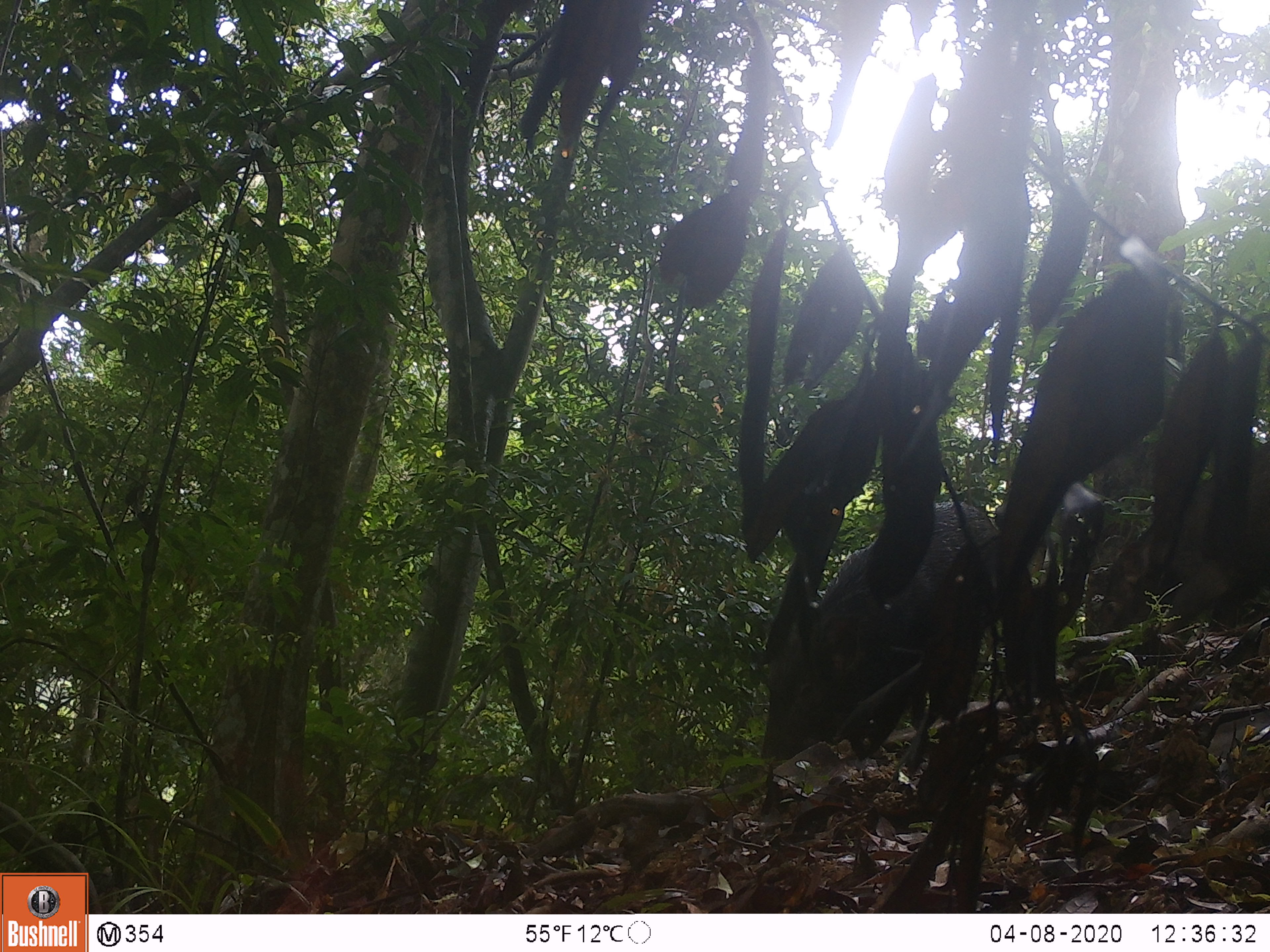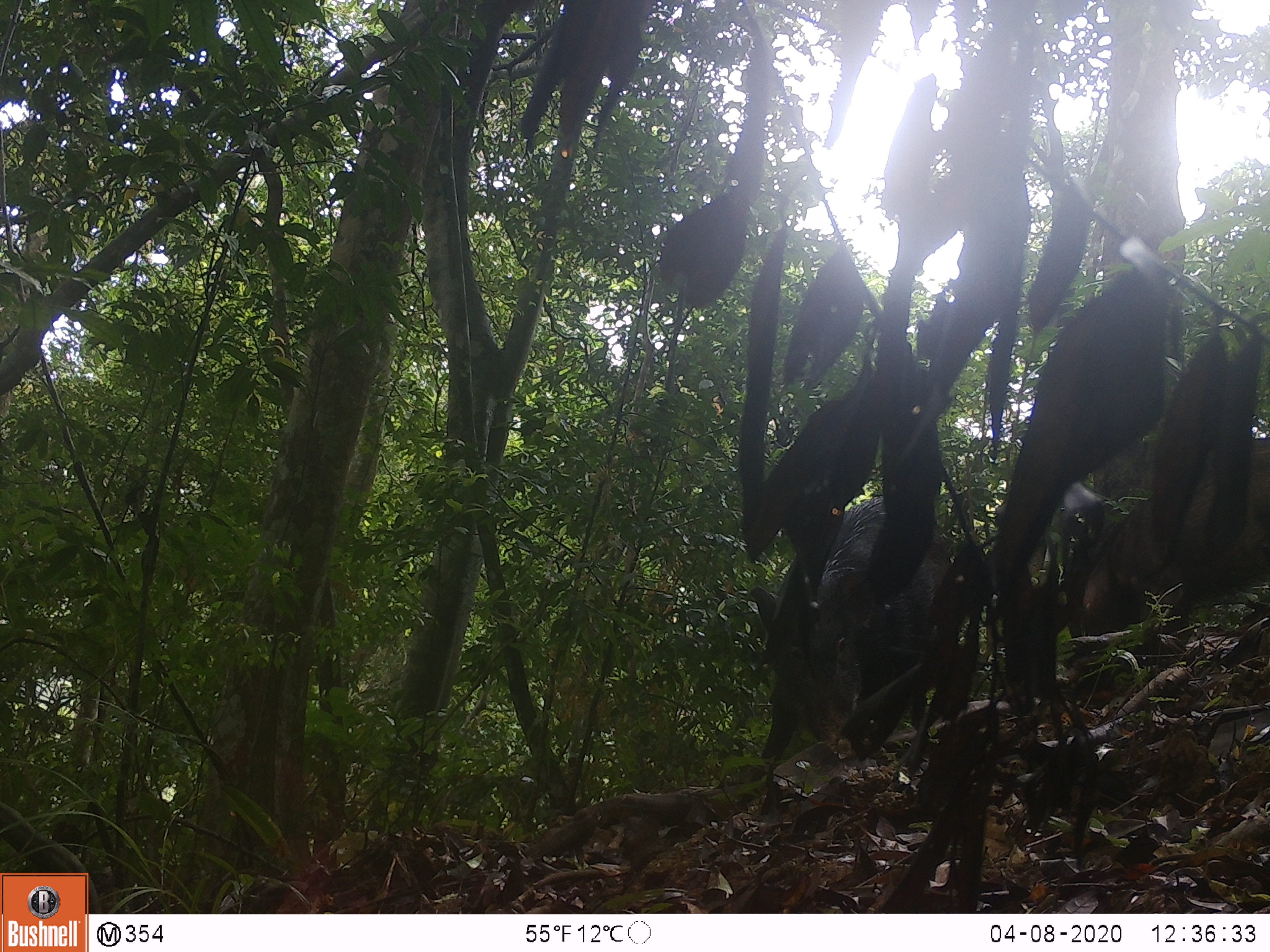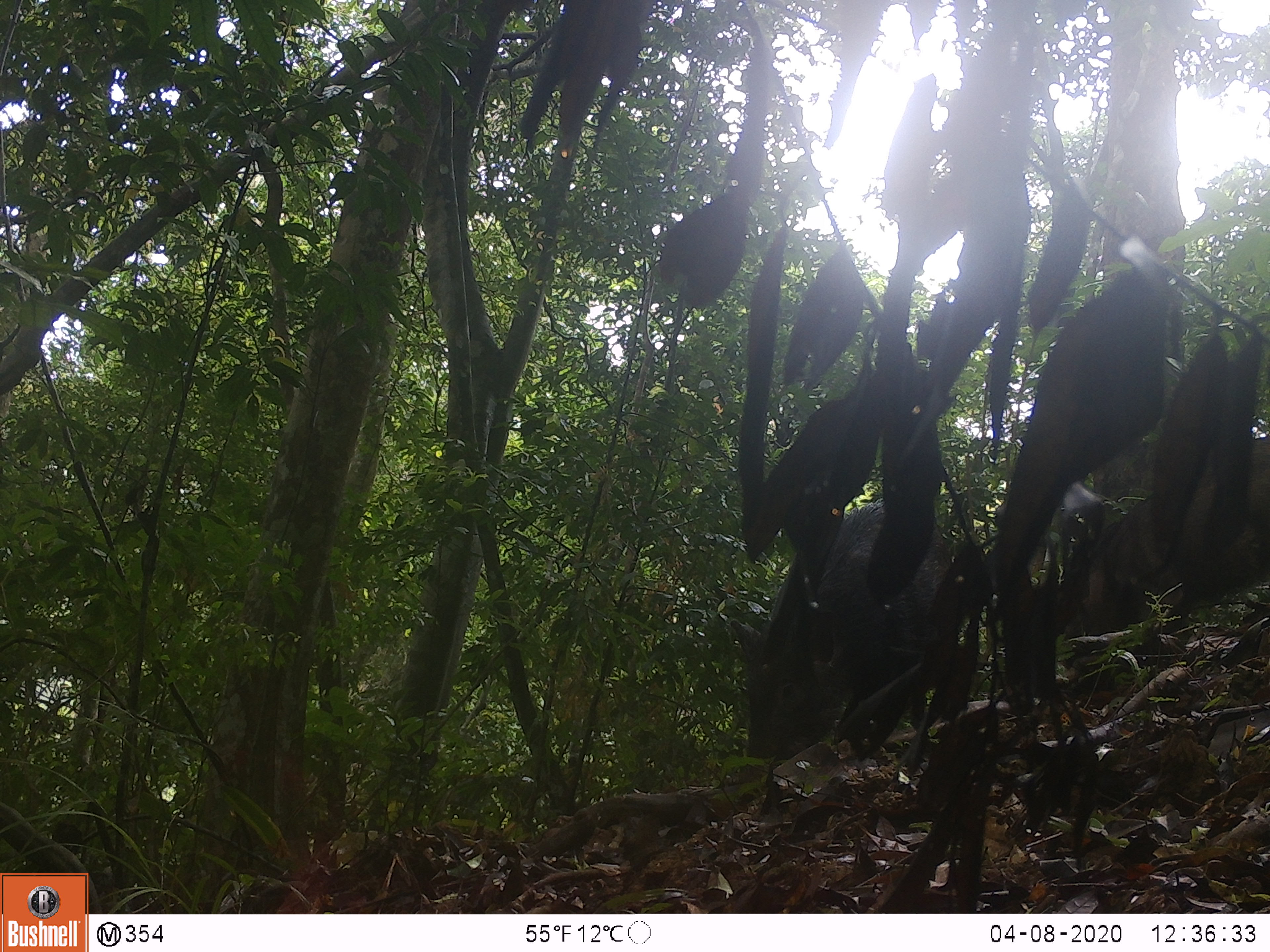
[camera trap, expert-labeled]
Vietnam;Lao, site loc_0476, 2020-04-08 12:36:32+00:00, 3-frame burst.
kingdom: Animalia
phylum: Chordata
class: Mammalia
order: Artiodactyla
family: Suidae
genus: Sus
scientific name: Sus scrofa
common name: eurasian wild pig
Eurasian wild pig (Sus scrofa). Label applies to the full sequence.